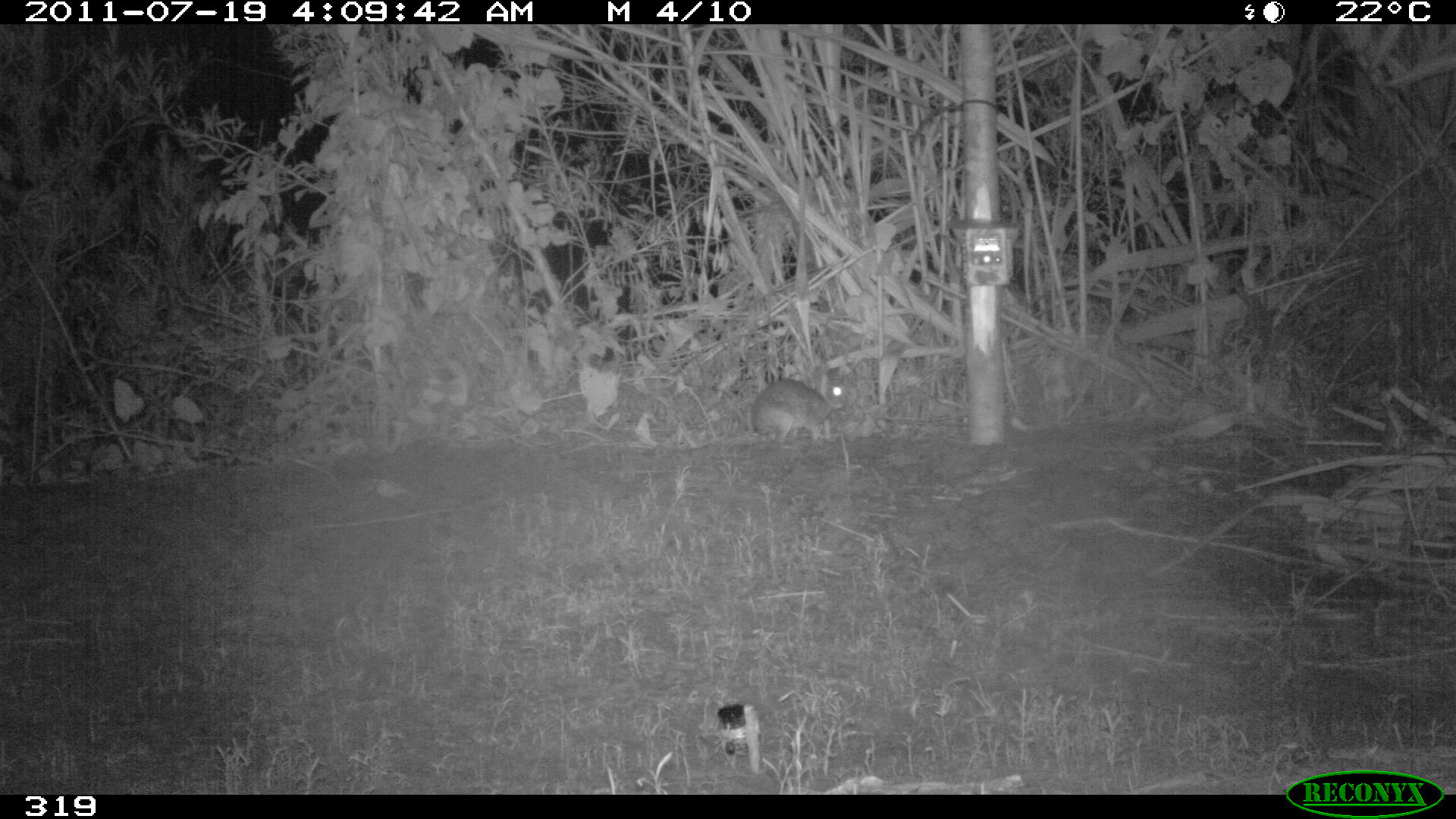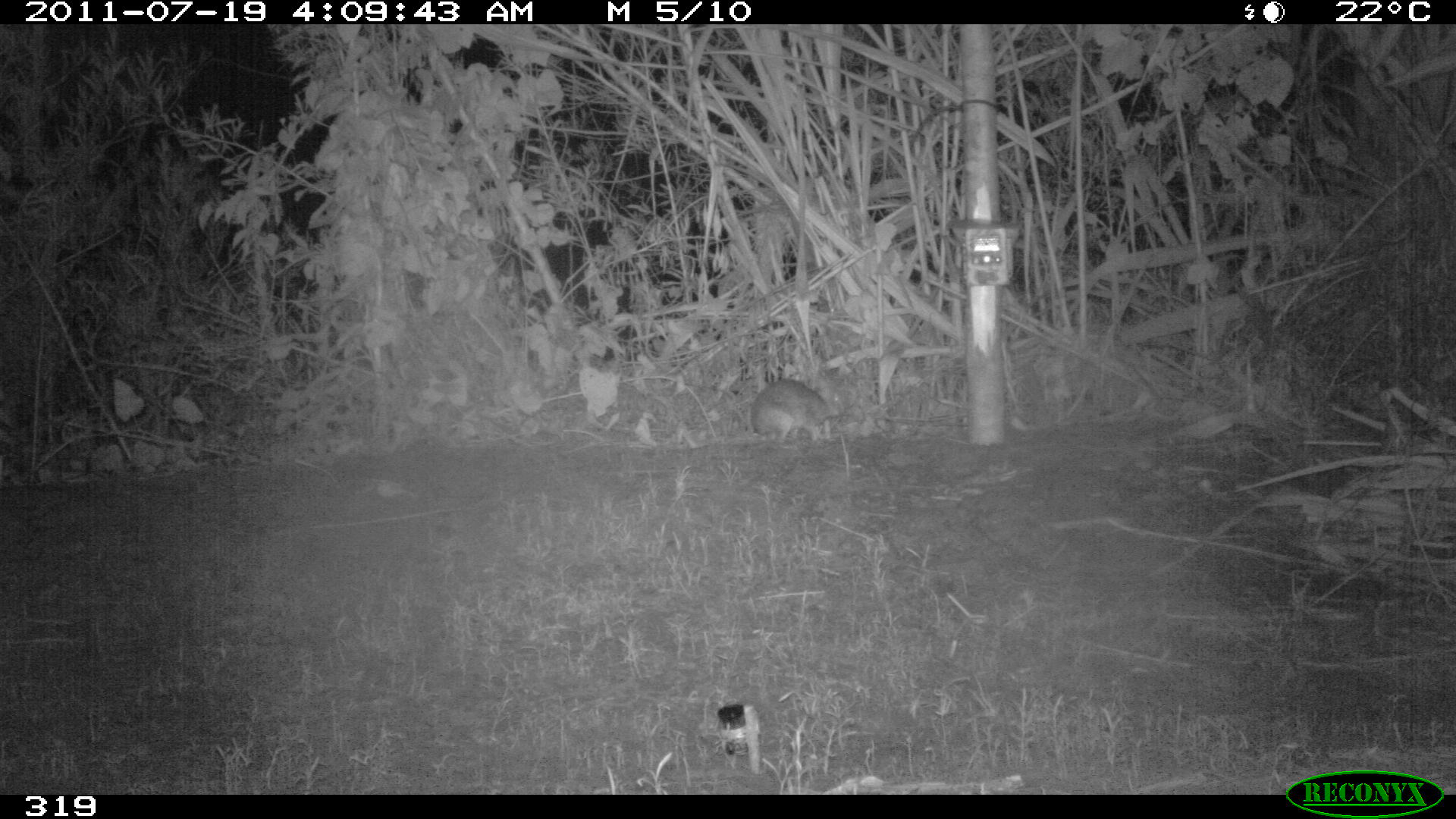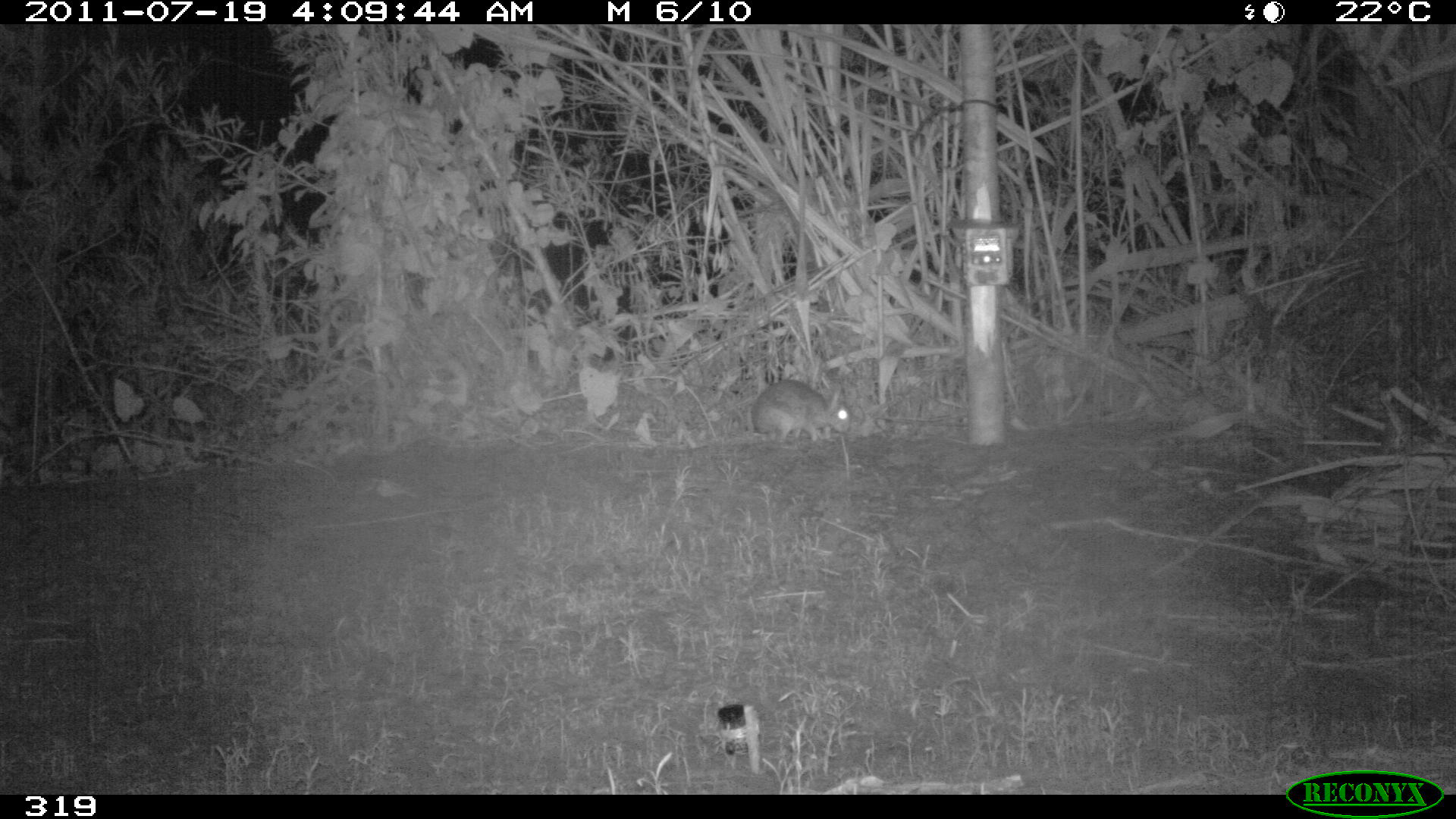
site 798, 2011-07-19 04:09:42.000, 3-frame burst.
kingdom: Animalia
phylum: Chordata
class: Mammalia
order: Lagomorpha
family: Leporidae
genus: Sylvilagus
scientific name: Sylvilagus brasiliensis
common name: tapeti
Sylvilagus brasiliensis (tapeti).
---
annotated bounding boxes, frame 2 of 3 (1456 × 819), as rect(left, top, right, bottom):
sylvilagus brasiliensis: rect(746, 378, 844, 441)